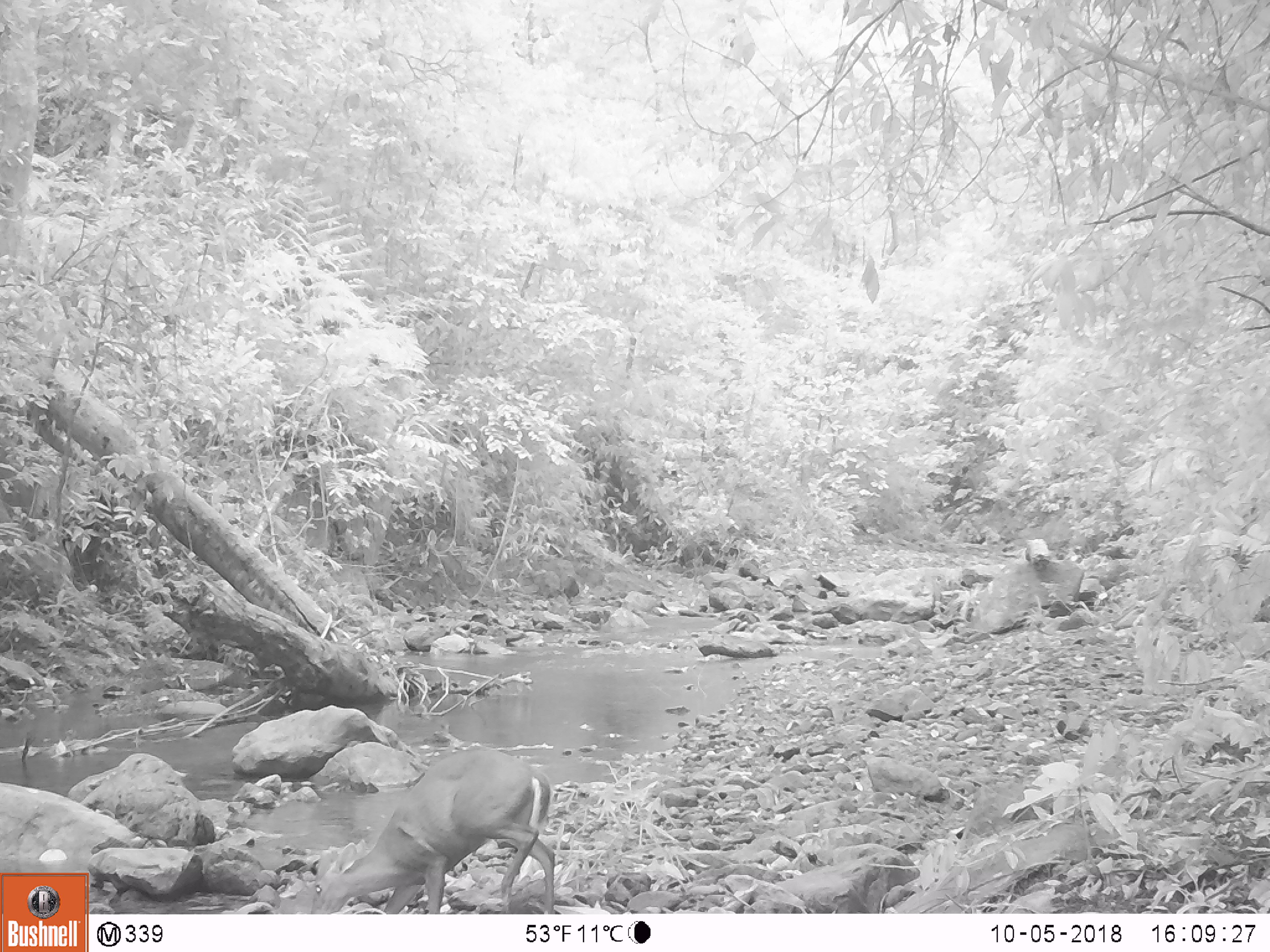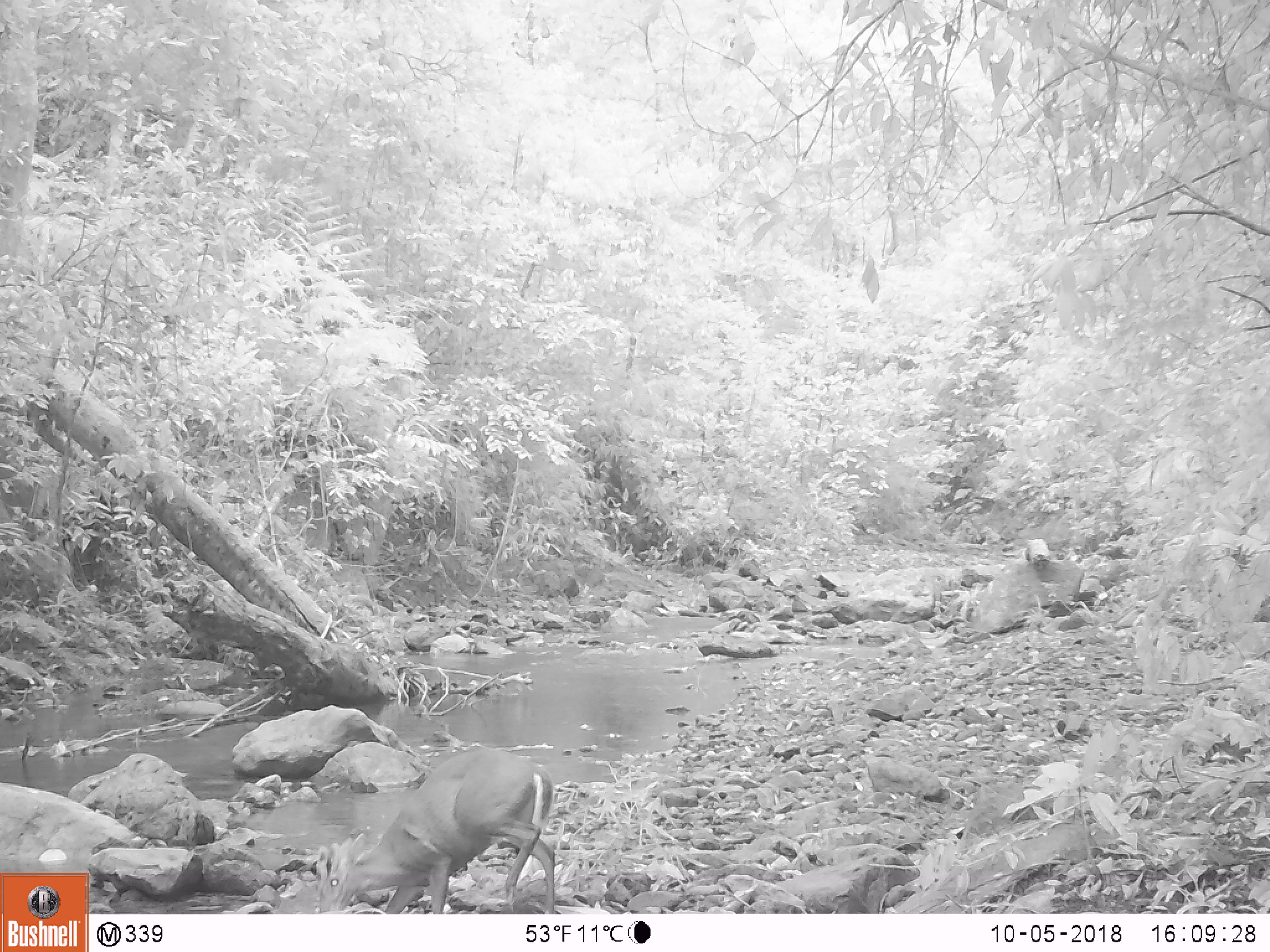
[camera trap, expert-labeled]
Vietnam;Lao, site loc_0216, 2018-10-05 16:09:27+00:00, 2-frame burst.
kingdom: Animalia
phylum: Chordata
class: Mammalia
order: Artiodactyla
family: Cervidae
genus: Muntiacus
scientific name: Muntiacus rooseveltorum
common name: roosevelt's muntjac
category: roosevelts muntjac group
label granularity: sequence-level